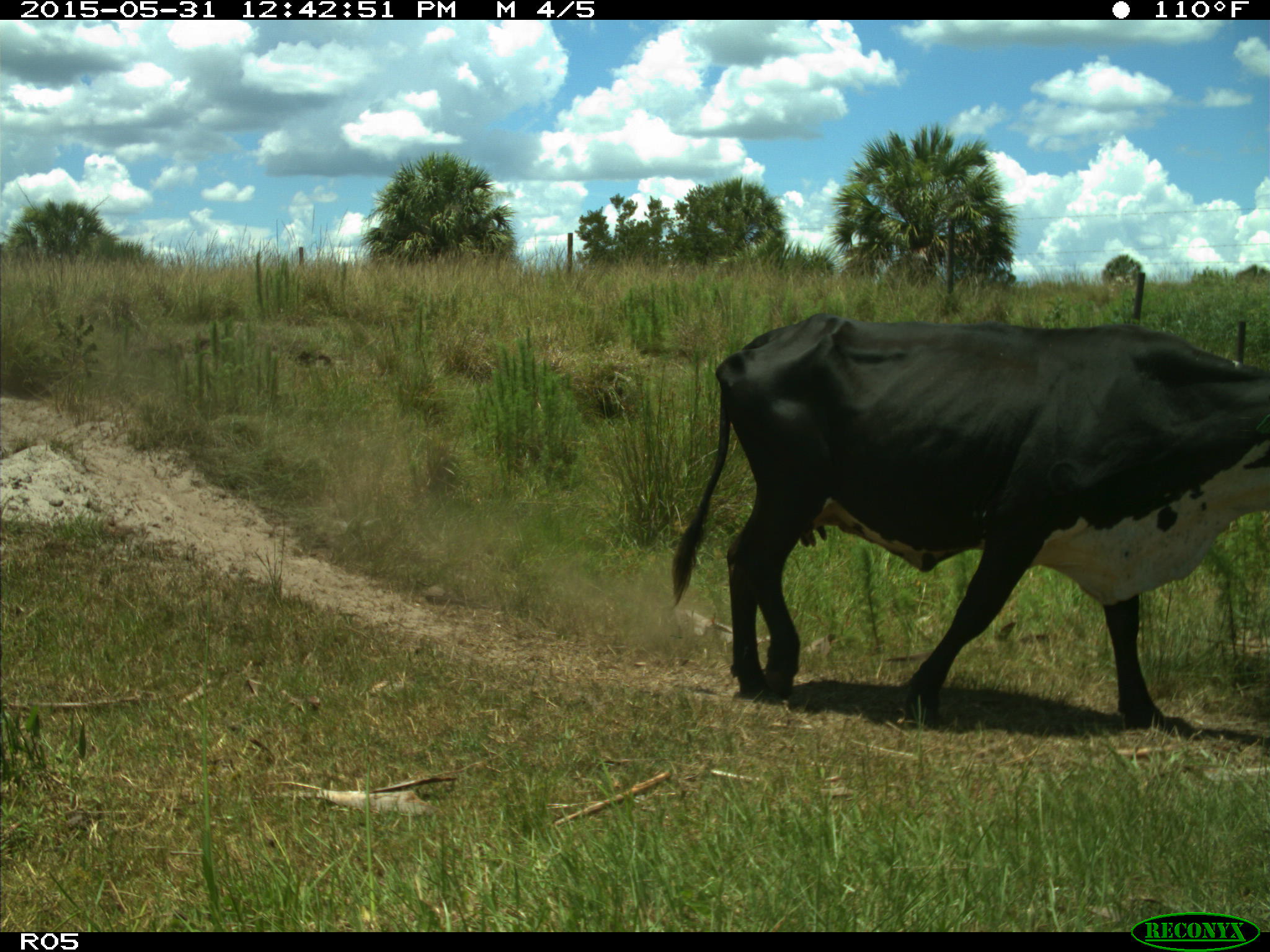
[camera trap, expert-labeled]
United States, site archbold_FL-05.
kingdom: Animalia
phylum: Chordata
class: Mammalia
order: Artiodactyla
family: Bovidae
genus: Bos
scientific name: Bos taurus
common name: domestic cow